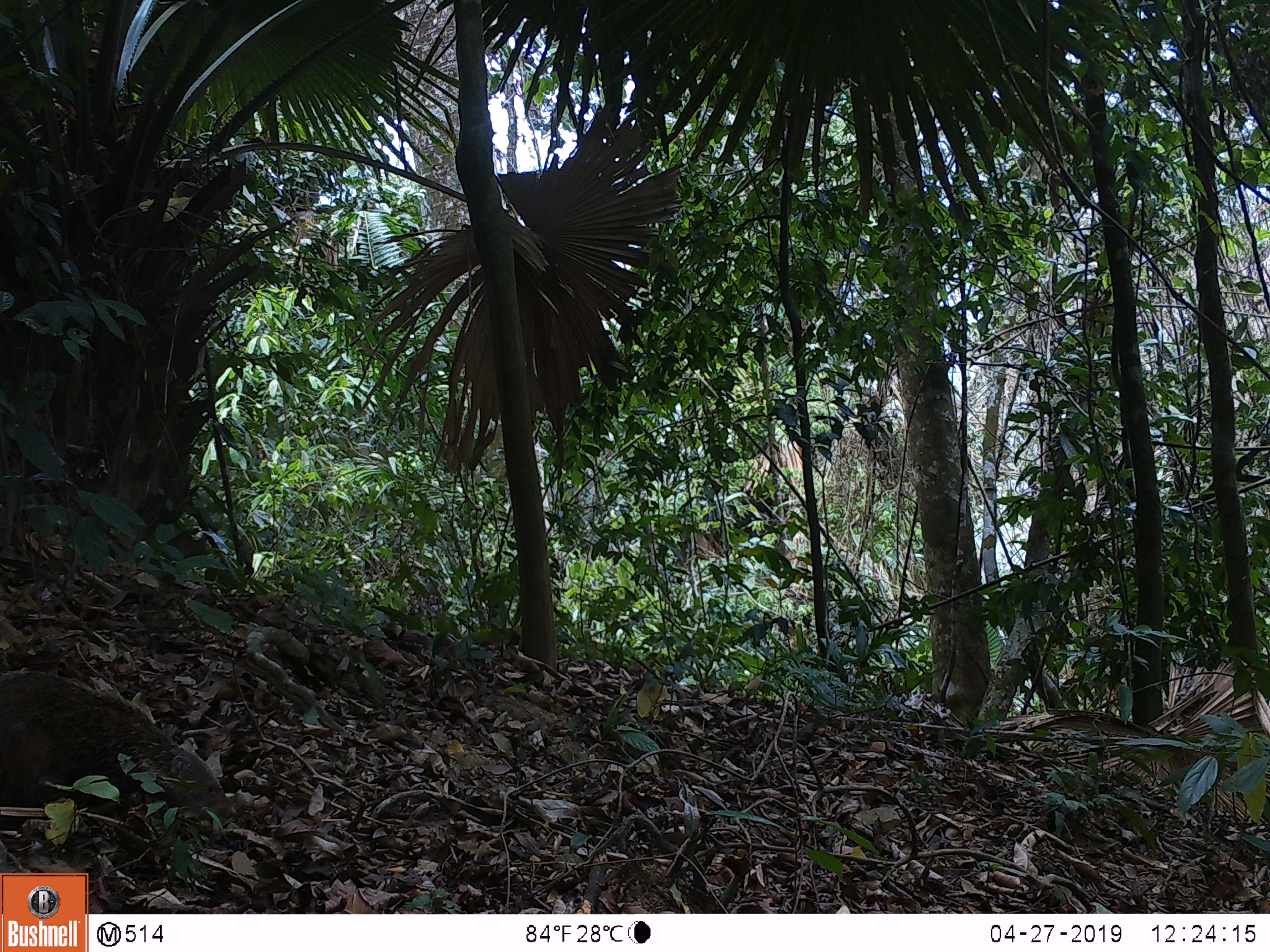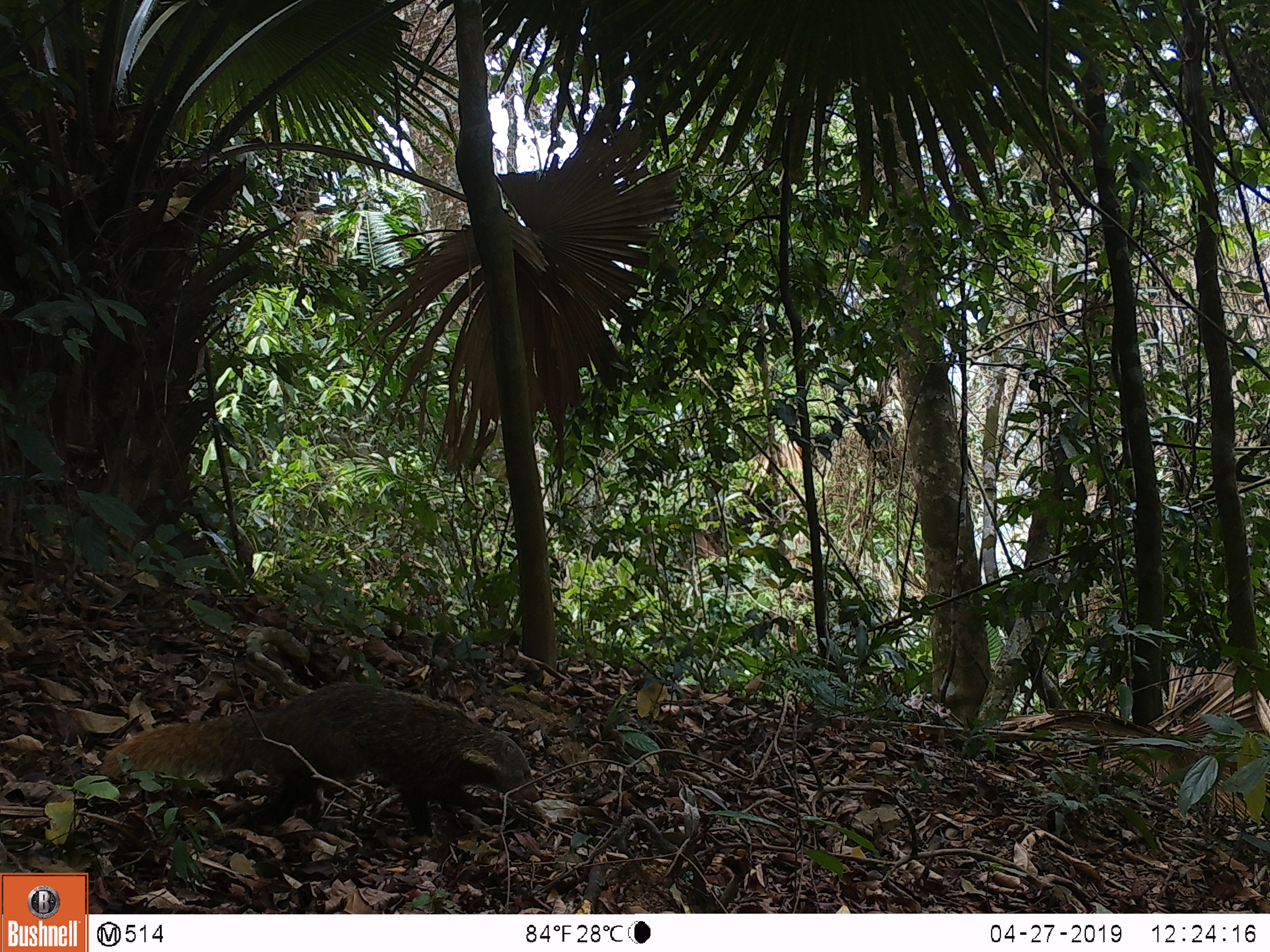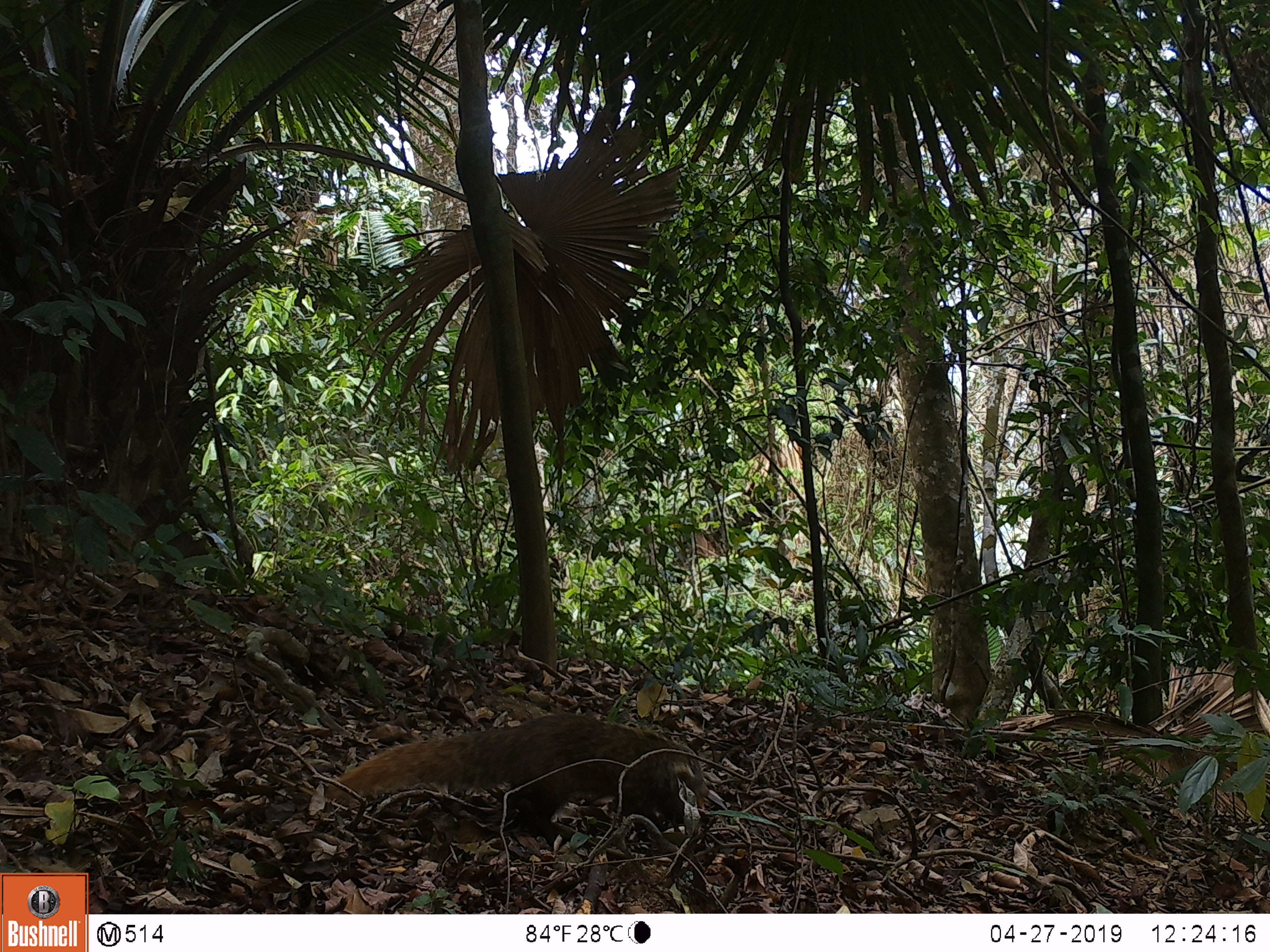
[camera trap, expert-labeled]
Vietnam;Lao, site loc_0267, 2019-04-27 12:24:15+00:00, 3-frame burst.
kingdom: Animalia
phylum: Chordata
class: Mammalia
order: Carnivora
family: Herpestidae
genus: Urva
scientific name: Urva urva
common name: crab-eating mongoose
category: crab eating mongoose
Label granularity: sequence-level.